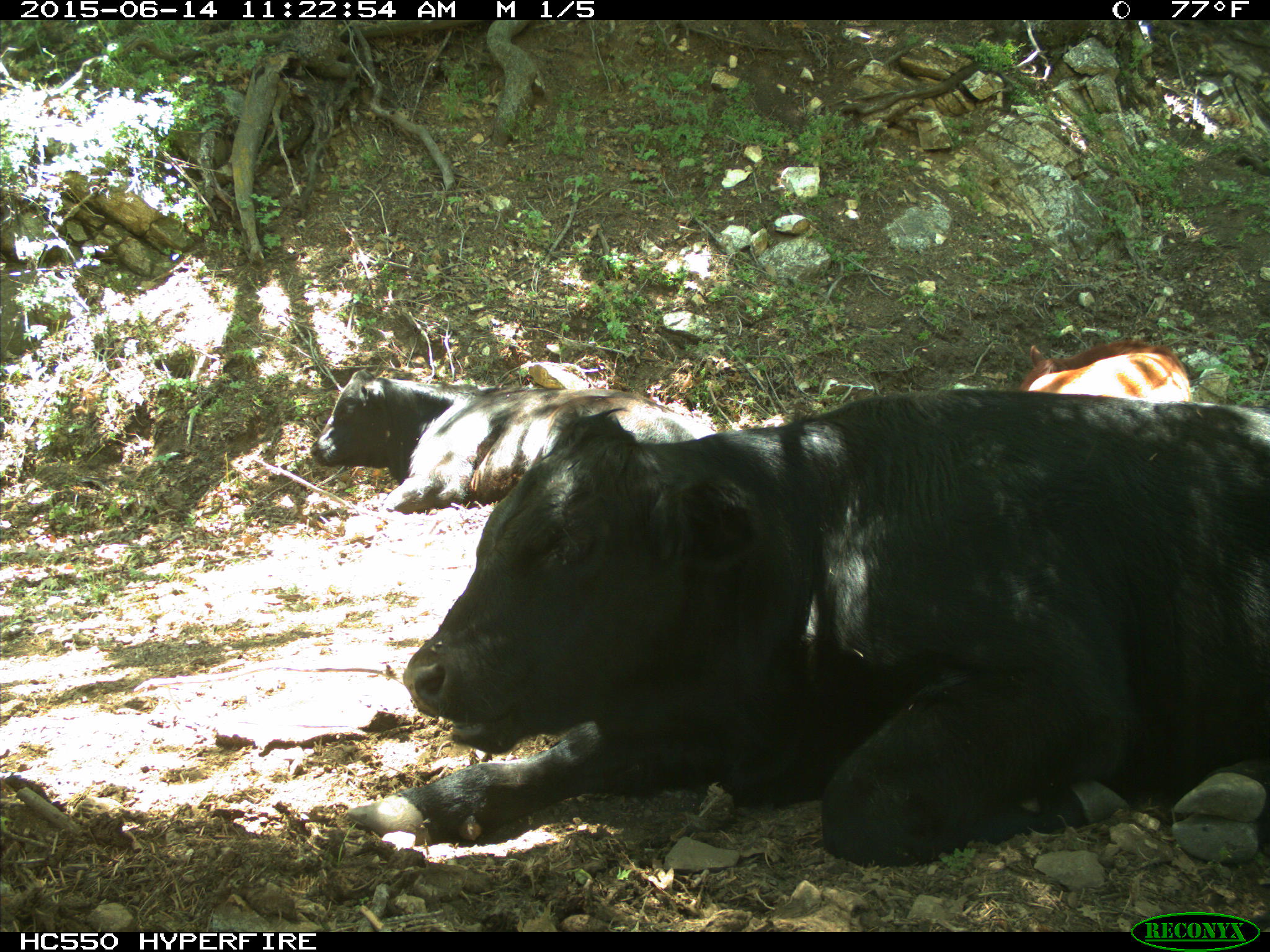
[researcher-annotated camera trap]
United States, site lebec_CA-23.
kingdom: Animalia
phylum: Chordata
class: Mammalia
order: Artiodactyla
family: Bovidae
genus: Bos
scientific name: Bos taurus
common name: domestic cow